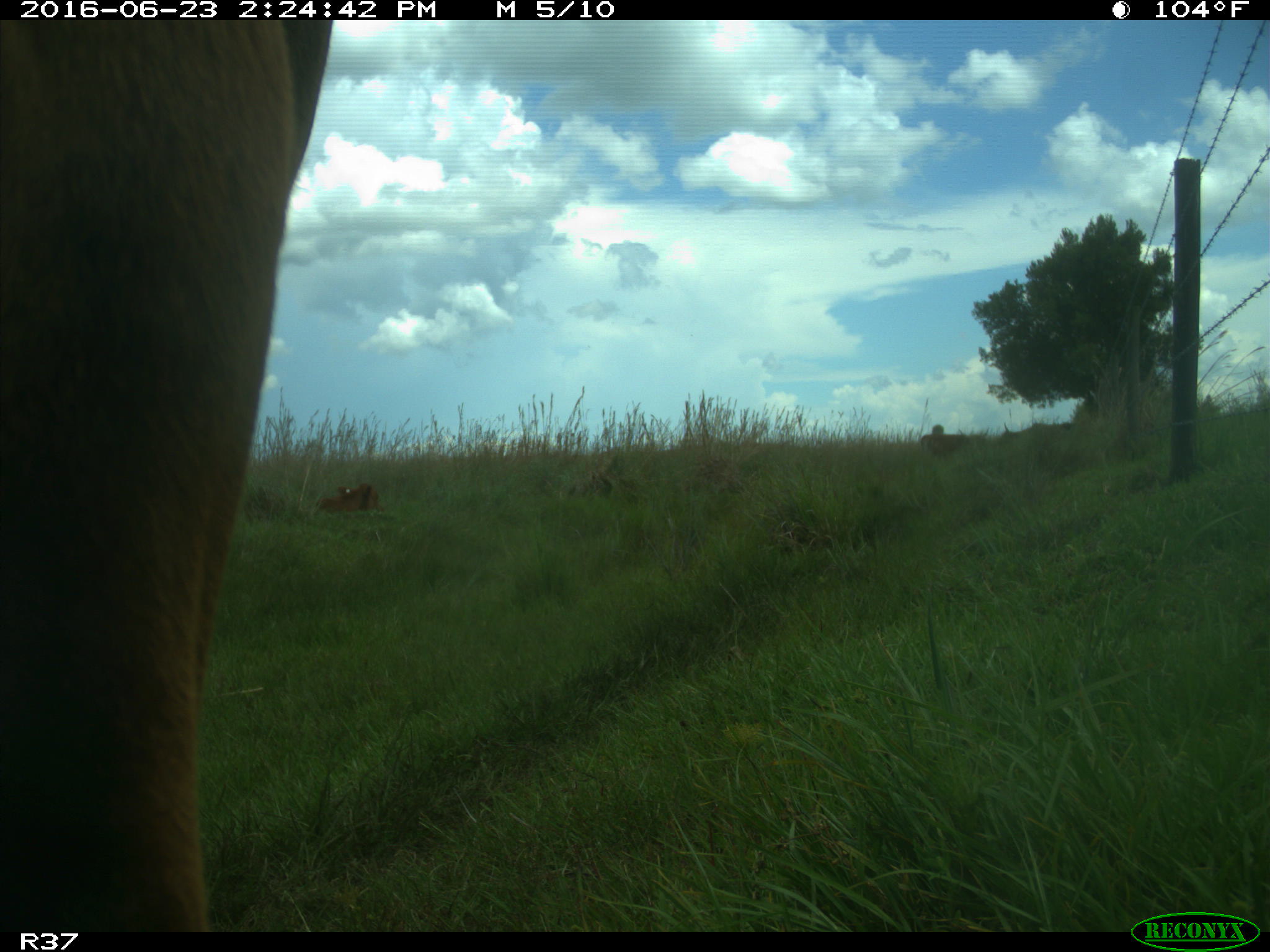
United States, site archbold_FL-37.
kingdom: Animalia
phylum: Chordata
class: Mammalia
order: Artiodactyla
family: Bovidae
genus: Bos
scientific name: Bos taurus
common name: domestic cow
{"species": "Bos taurus (domestic cow)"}